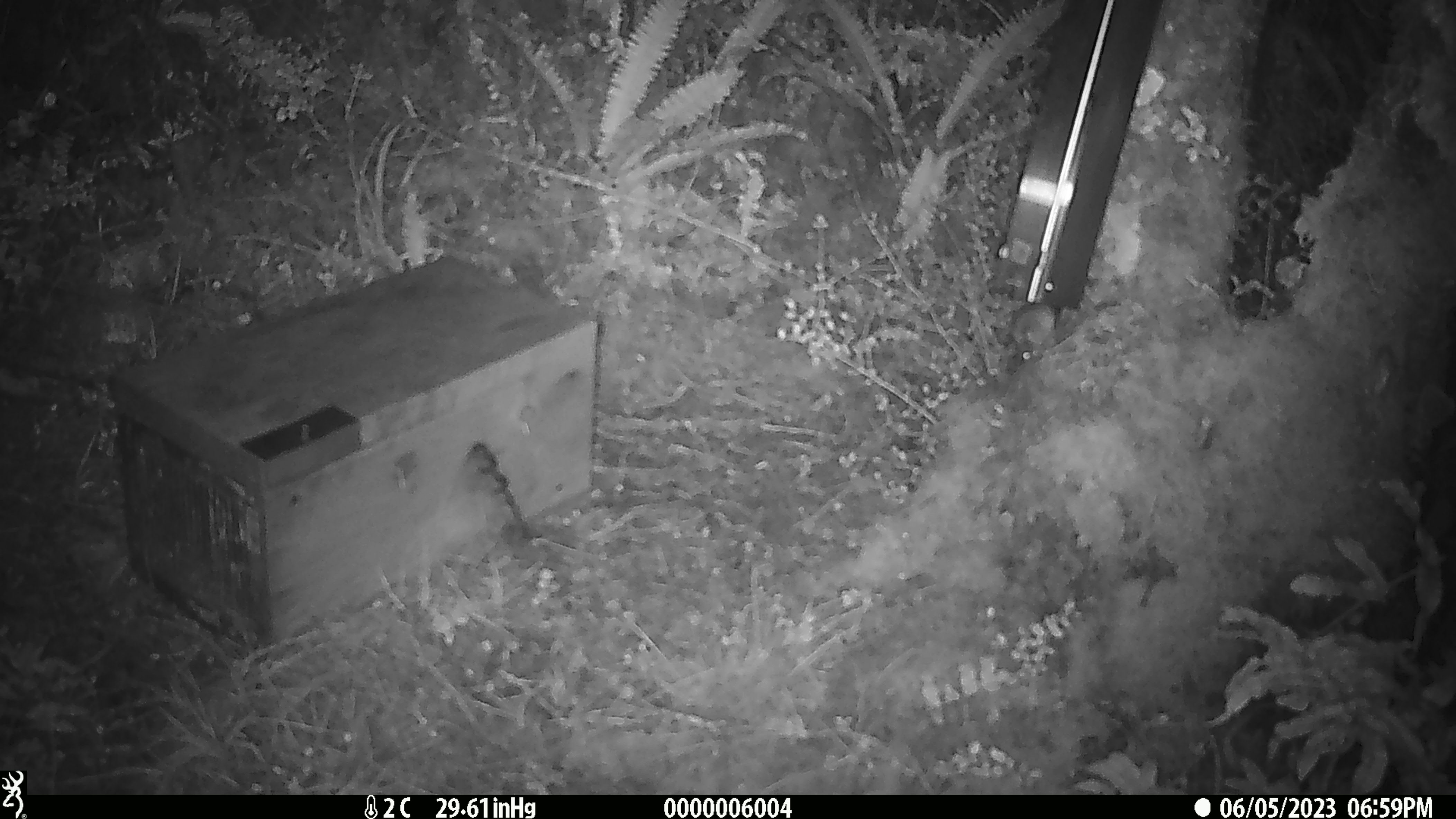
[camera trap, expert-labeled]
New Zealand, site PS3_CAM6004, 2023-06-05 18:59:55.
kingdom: Animalia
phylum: Chordata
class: Mammalia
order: Rodentia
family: Muridae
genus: Mus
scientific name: Mus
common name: mouse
Mouse (Mus).